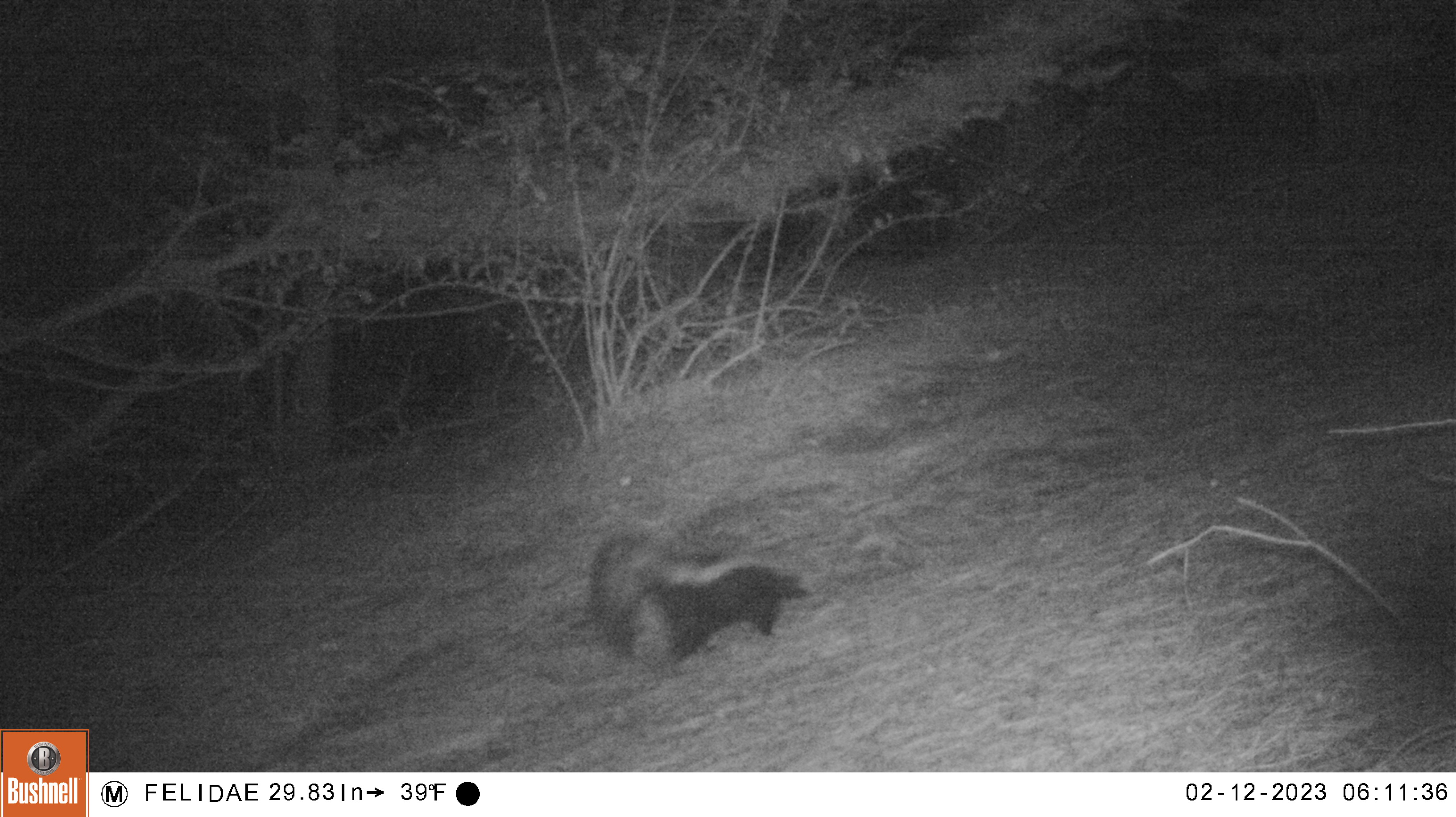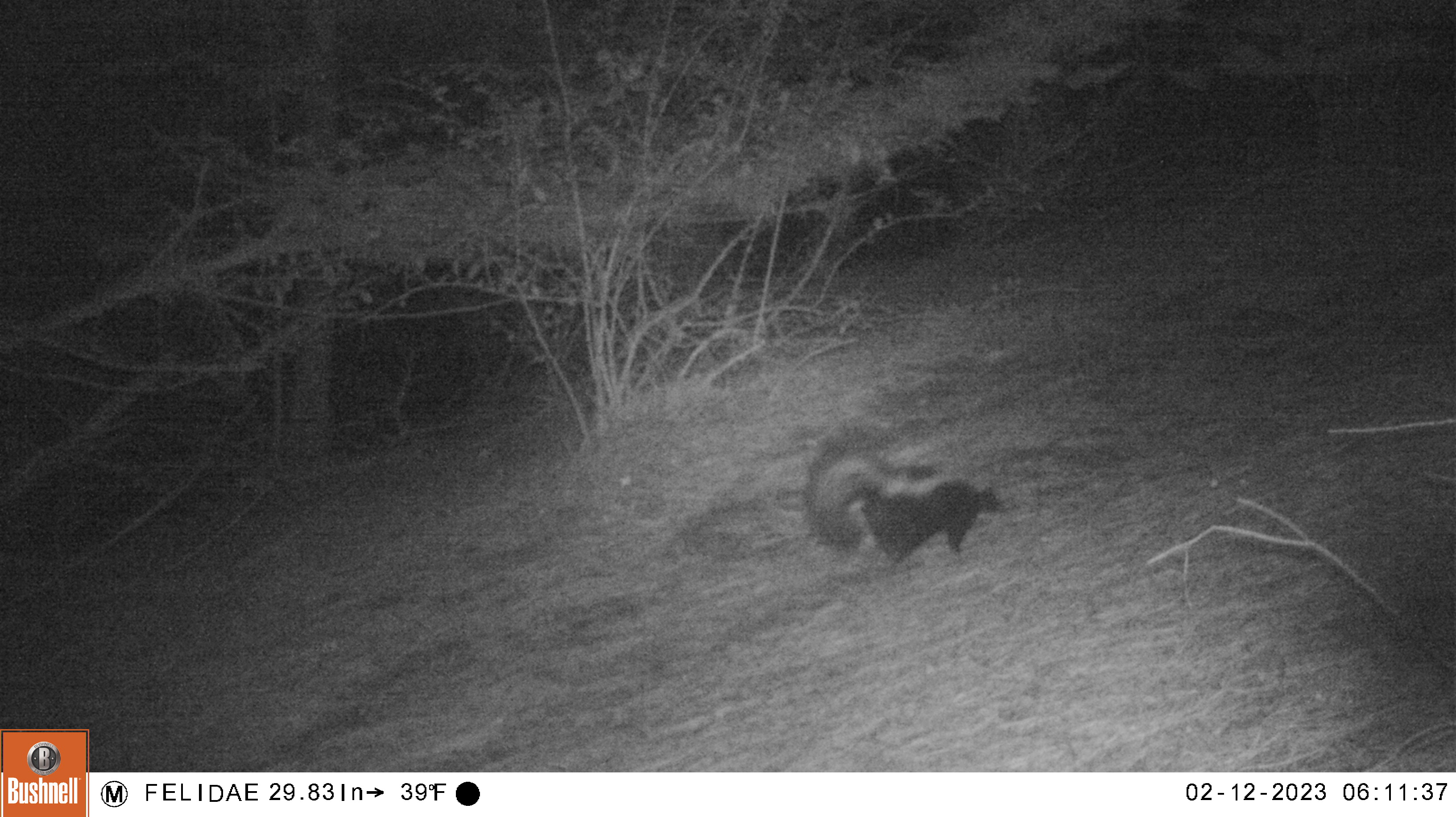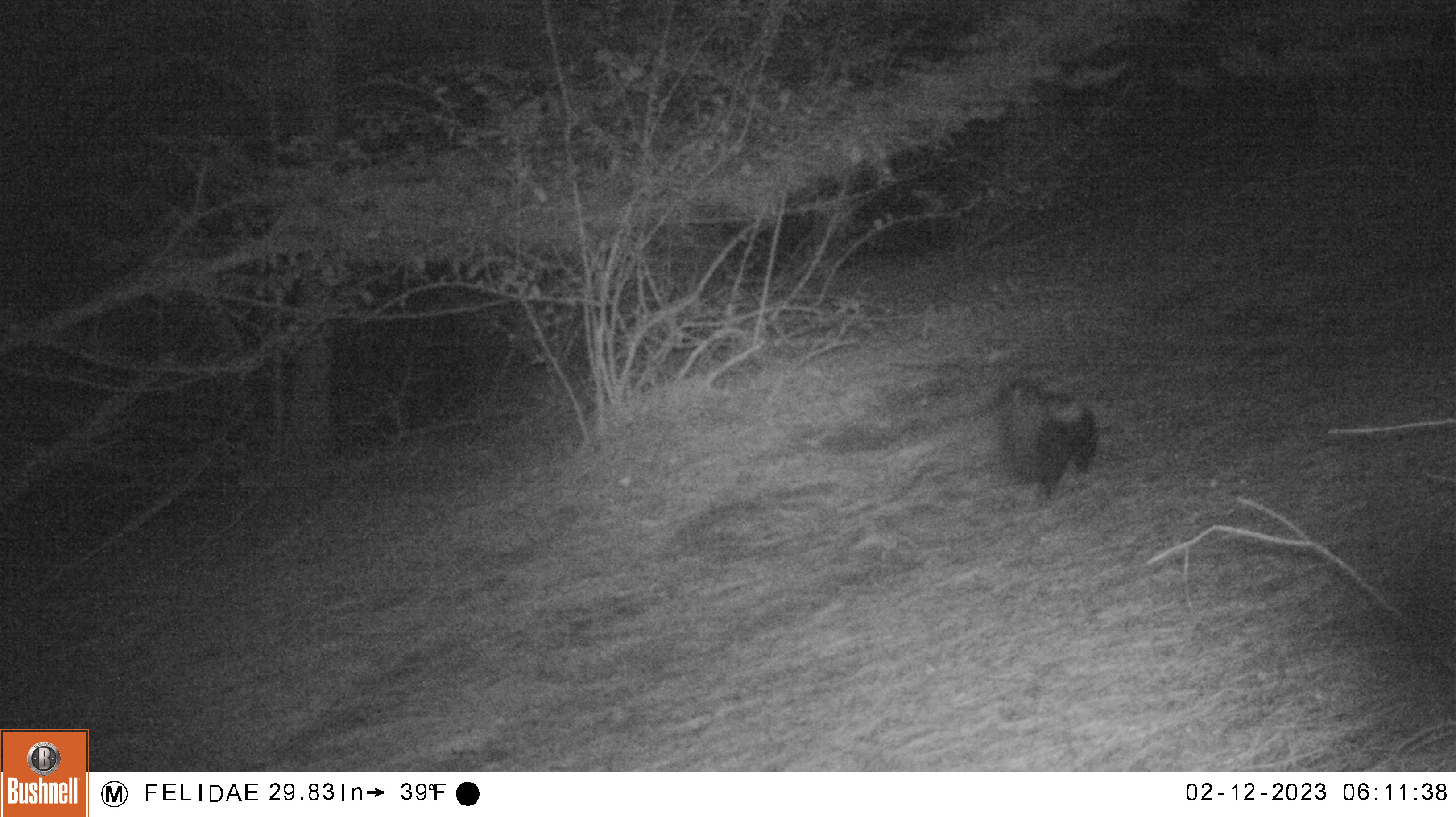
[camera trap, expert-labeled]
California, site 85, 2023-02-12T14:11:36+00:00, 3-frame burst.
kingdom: Animalia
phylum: Chordata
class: Mammalia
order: Carnivora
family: Mephitidae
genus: Mephitis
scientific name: Mephitis mephitis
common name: striped skunk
Striped skunk (Mephitis mephitis).